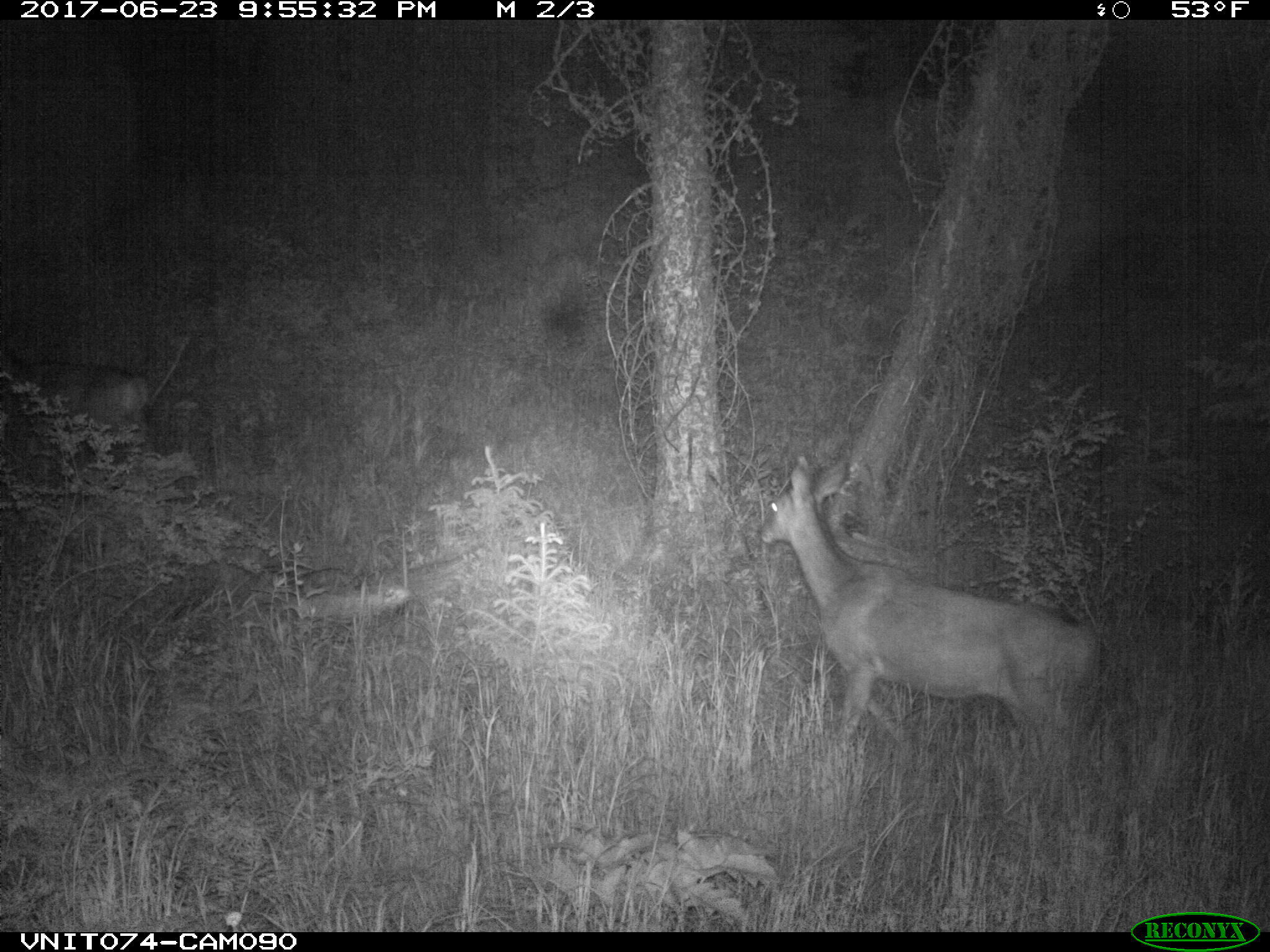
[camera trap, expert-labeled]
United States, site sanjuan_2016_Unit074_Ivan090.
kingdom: Animalia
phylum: Chordata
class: Mammalia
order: Artiodactyla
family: Cervidae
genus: Odocoileus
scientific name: Odocoileus hemionus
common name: mule deer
Odocoileus hemionus (mule deer).